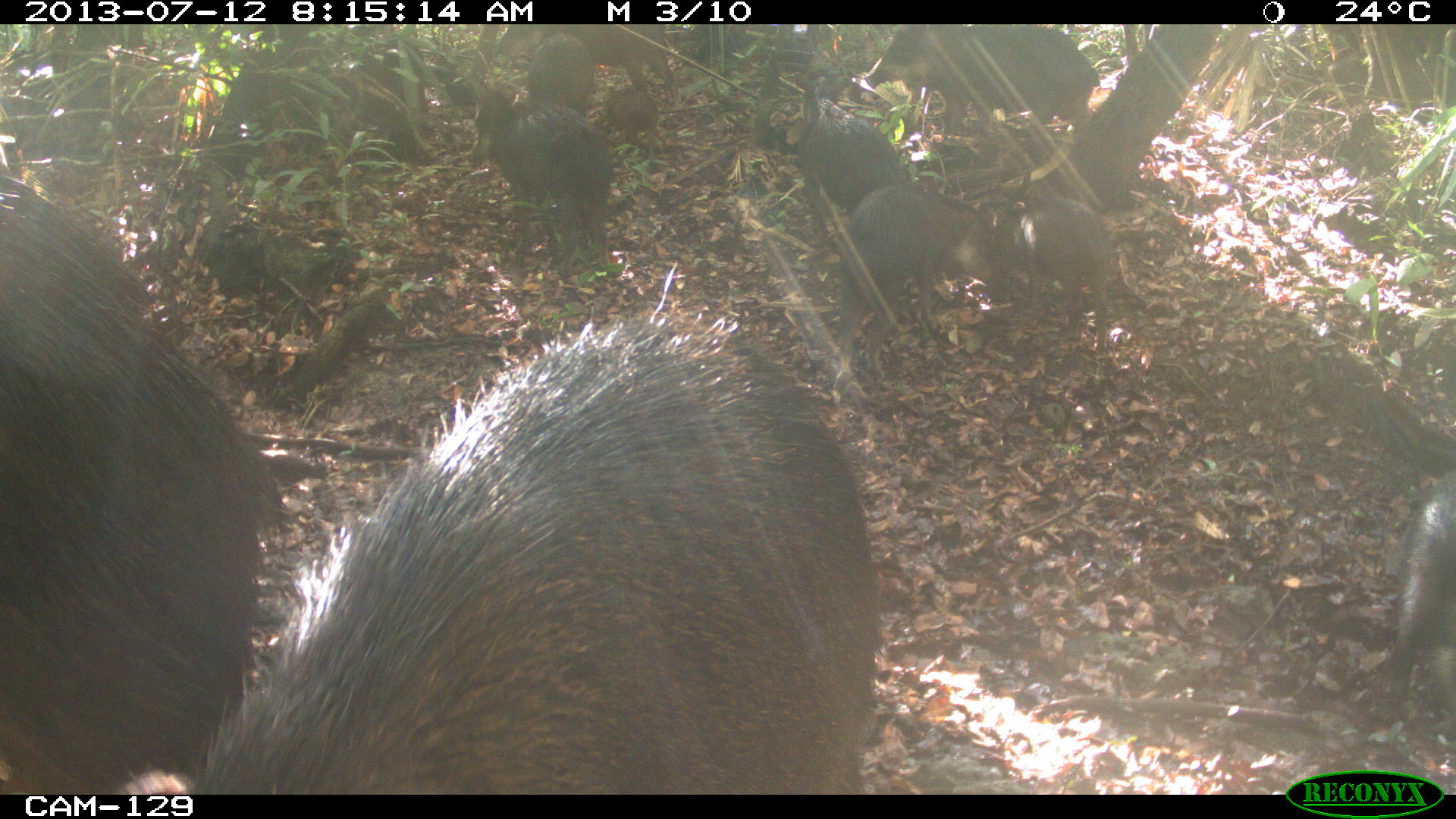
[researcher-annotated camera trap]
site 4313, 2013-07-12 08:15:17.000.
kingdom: Animalia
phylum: Chordata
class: Mammalia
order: Artiodactyla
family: Tayassuidae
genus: Tayassu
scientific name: Tayassu pecari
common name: white-lipped peccary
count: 20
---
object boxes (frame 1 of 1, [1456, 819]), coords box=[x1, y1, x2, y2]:
tayassu pecari: box=[101, 298, 890, 795]; box=[1, 170, 277, 798]; box=[830, 181, 1003, 382]; box=[465, 85, 624, 282]; box=[1336, 464, 1453, 731]; box=[864, 22, 1101, 152]; box=[986, 185, 1113, 351]; box=[791, 65, 913, 210]; box=[491, 21, 679, 108]; box=[338, 33, 431, 165]; box=[524, 32, 598, 116]; box=[601, 85, 666, 153]